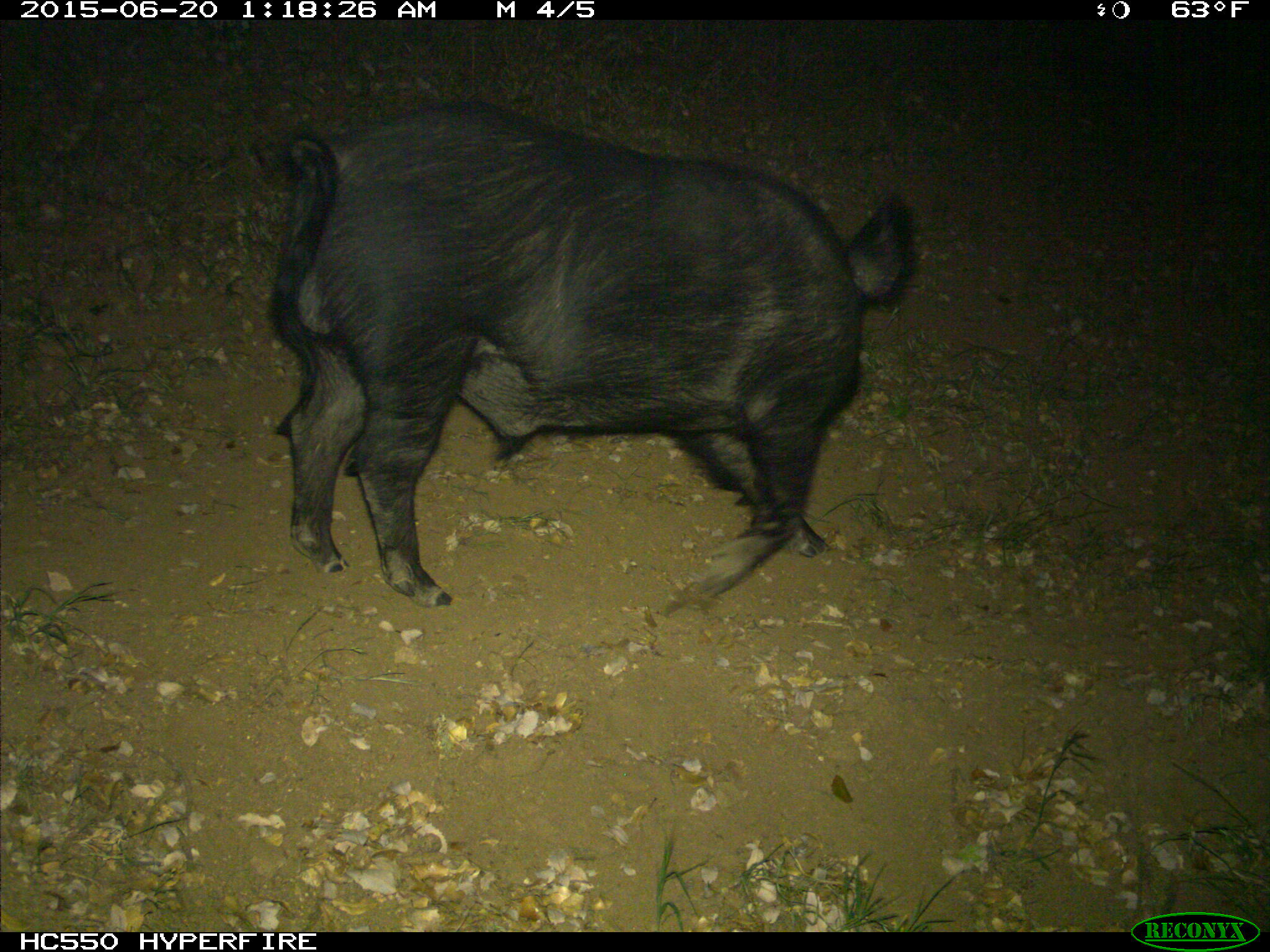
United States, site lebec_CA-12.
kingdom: Animalia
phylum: Chordata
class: Mammalia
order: Artiodactyla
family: Suidae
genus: Sus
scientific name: Sus scrofa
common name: wild boar